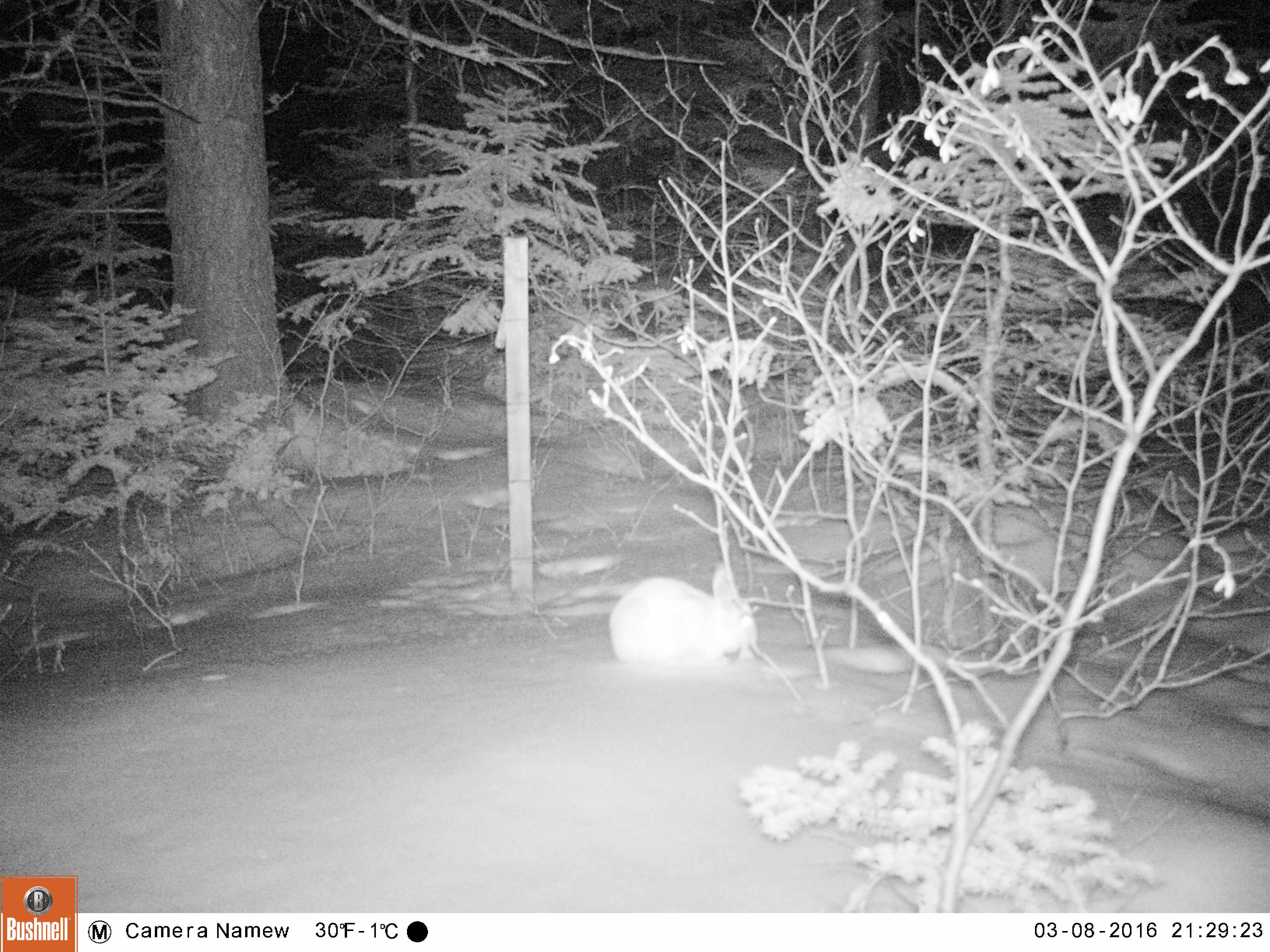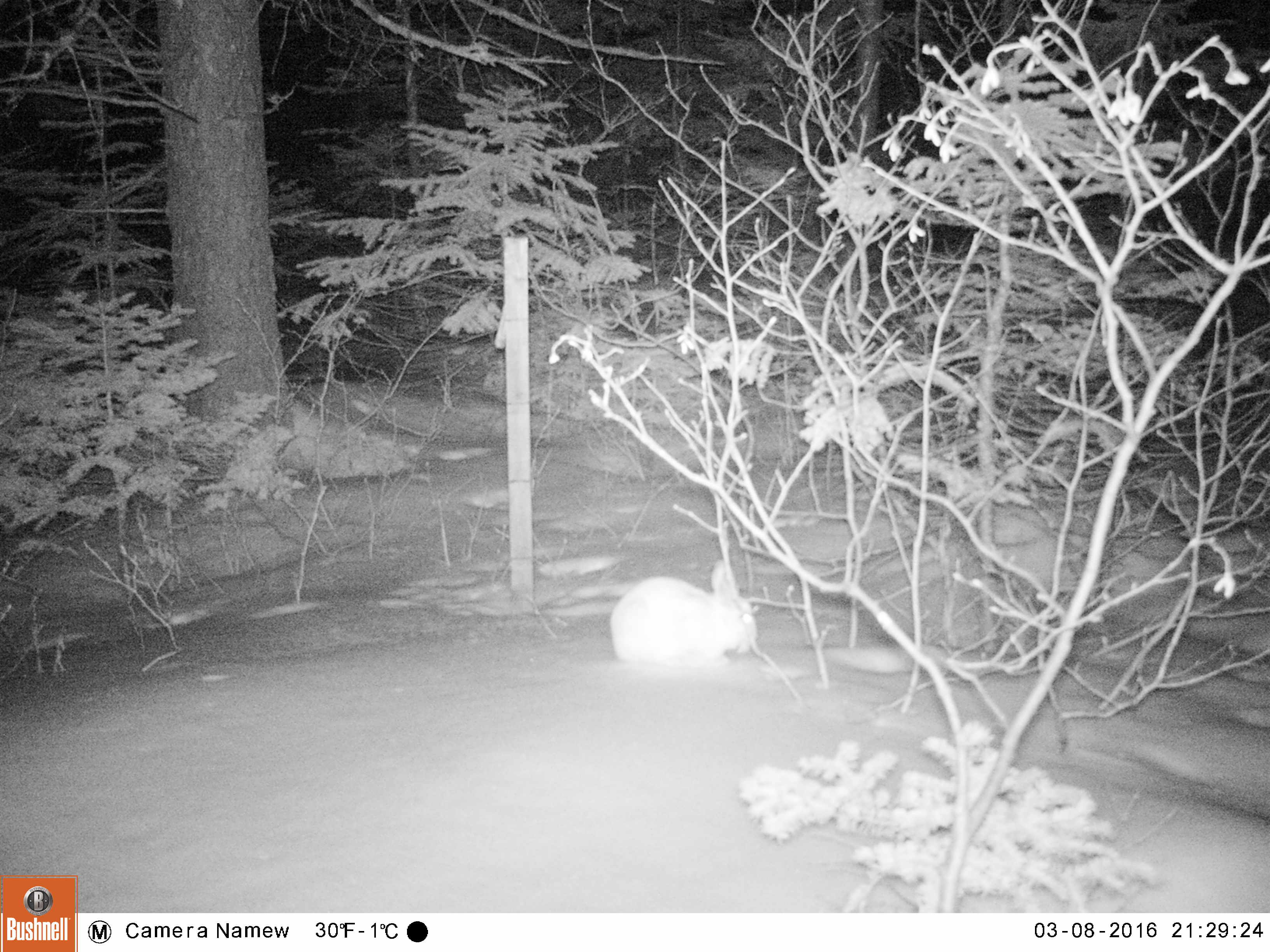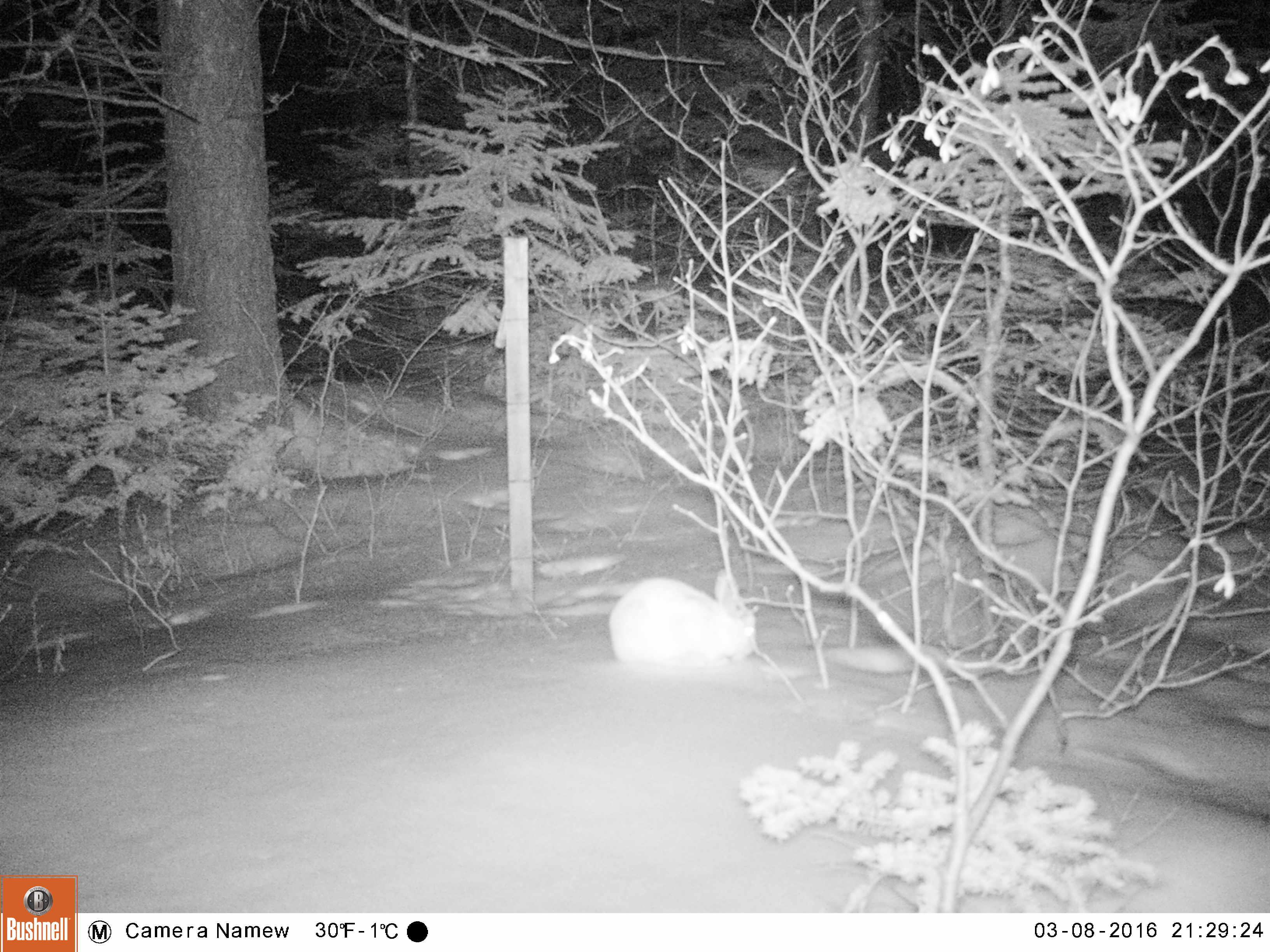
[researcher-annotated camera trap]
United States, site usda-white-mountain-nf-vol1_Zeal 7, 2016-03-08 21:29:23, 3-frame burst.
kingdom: Animalia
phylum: Chordata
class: Mammalia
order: Lagomorpha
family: Leporidae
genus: Lepus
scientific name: Lepus americanus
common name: snowshoe hare